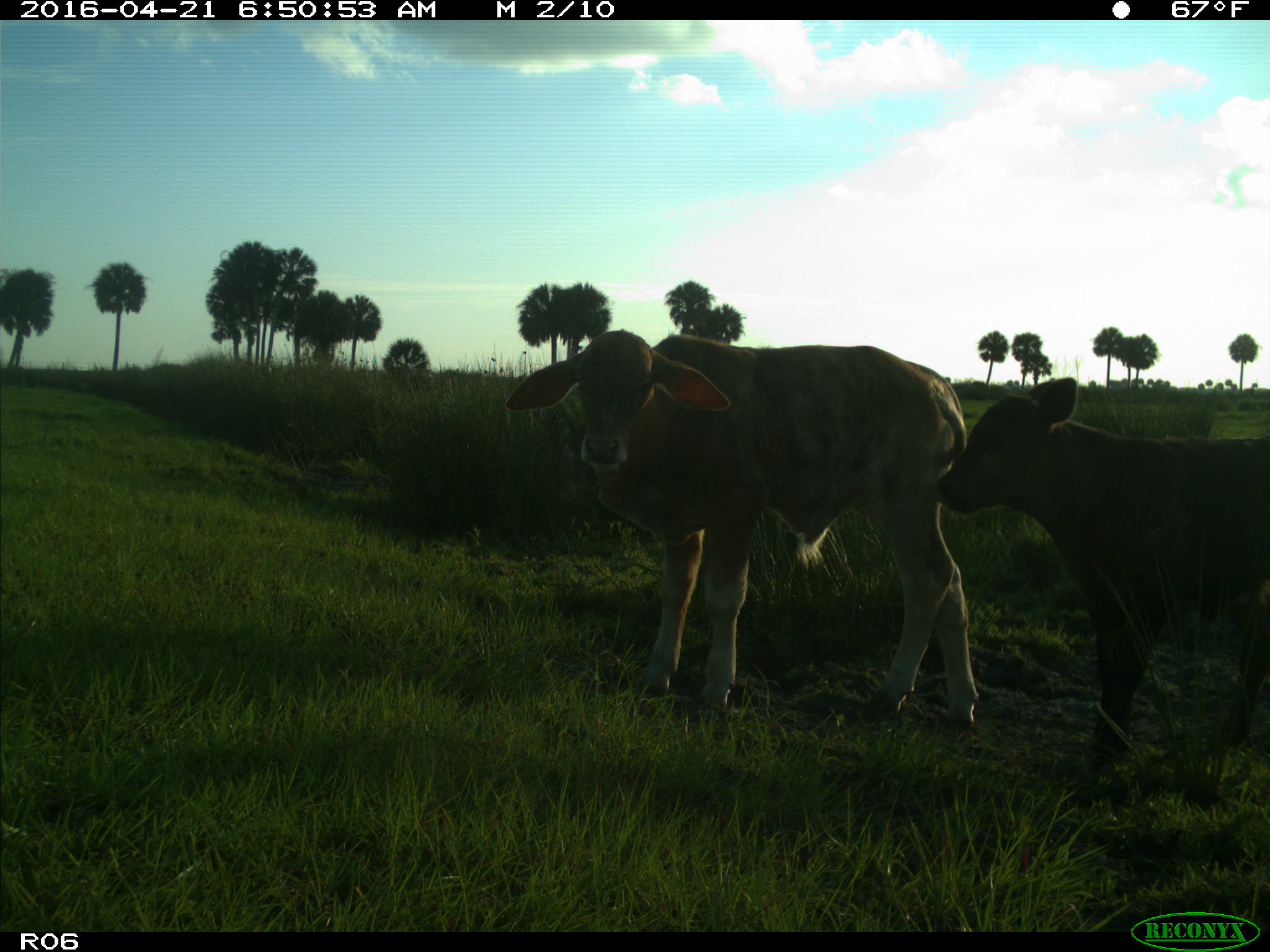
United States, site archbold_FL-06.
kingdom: Animalia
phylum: Chordata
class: Mammalia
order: Artiodactyla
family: Bovidae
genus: Bos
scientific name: Bos taurus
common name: domestic cow